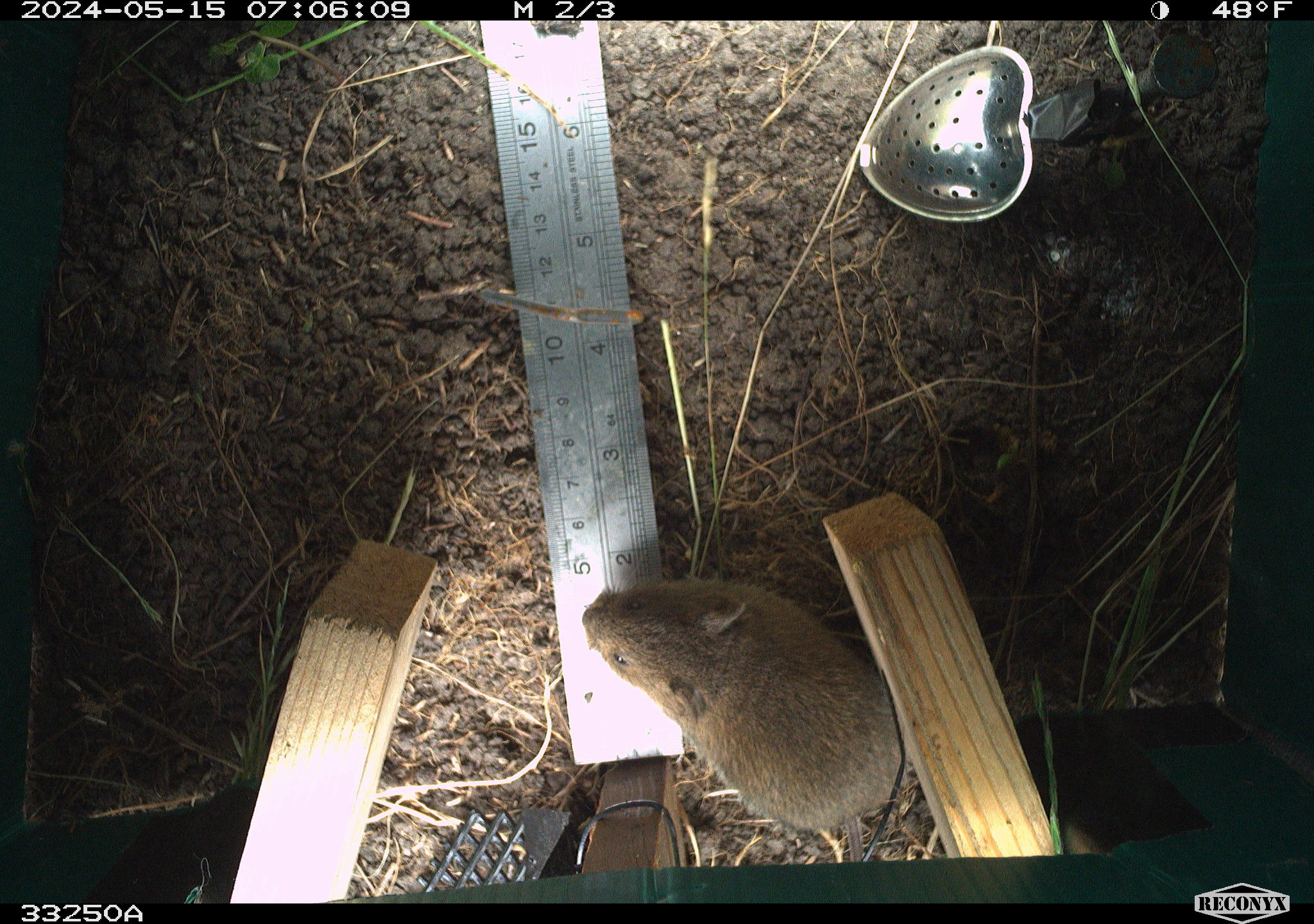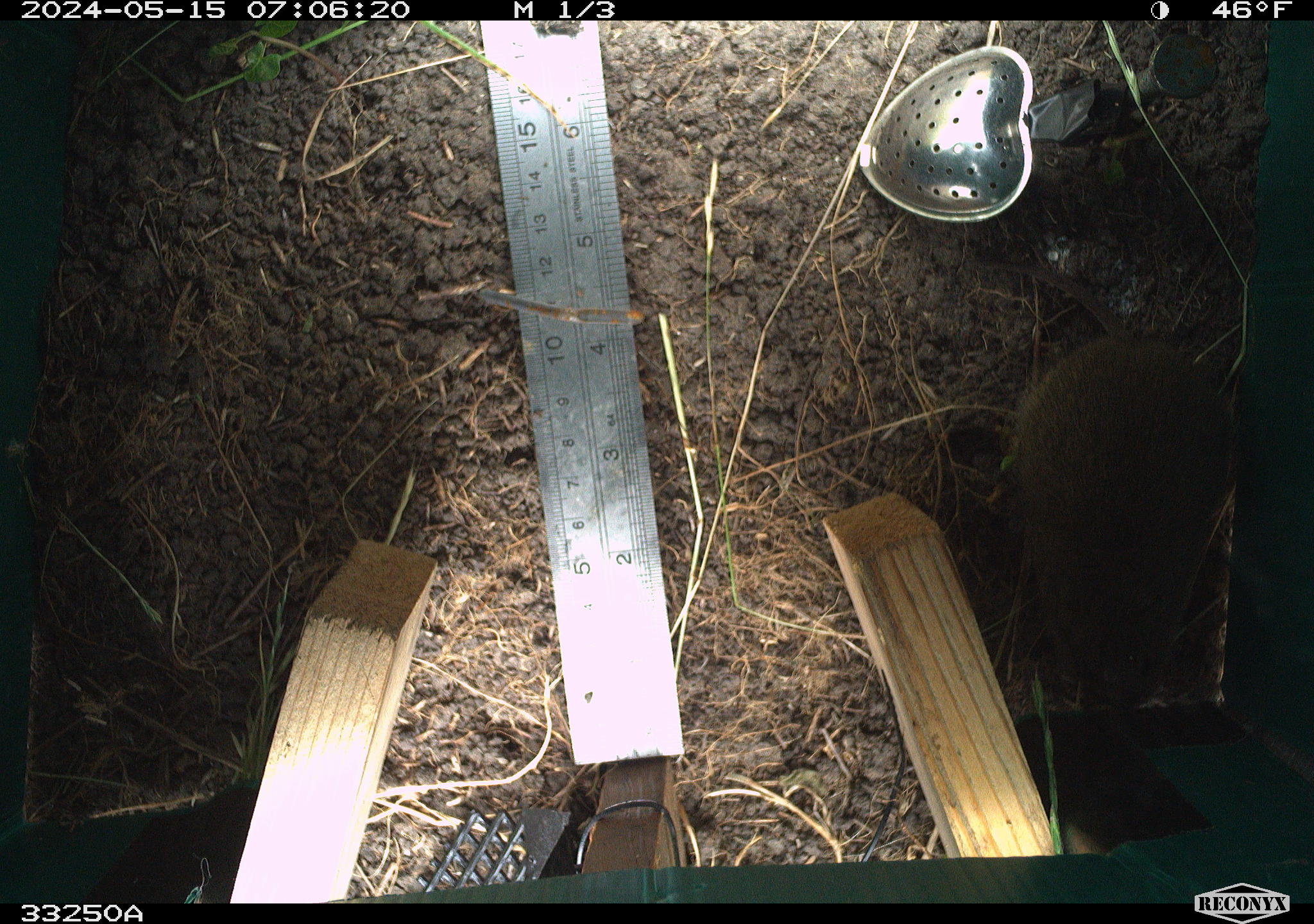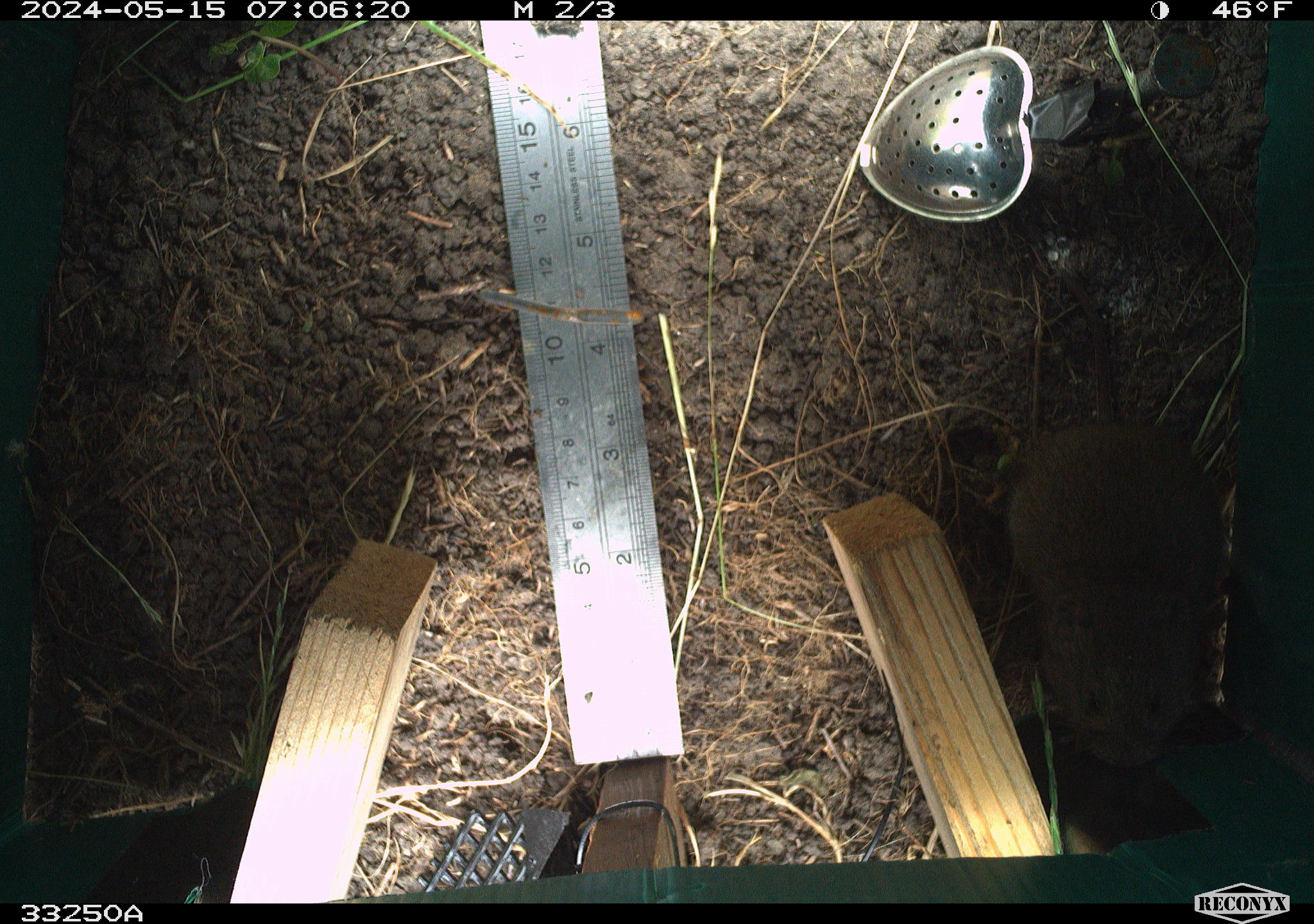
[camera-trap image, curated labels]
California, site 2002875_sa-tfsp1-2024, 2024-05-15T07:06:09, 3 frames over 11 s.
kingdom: Animalia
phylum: Chordata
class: Mammalia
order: Rodentia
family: Cricetidae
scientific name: Arvicolinae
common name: voles, lemmings, and muskrats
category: arvicolinae subfamily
Arvicolinae subfamily (voles, lemmings, and muskrats) (Arvicolinae).